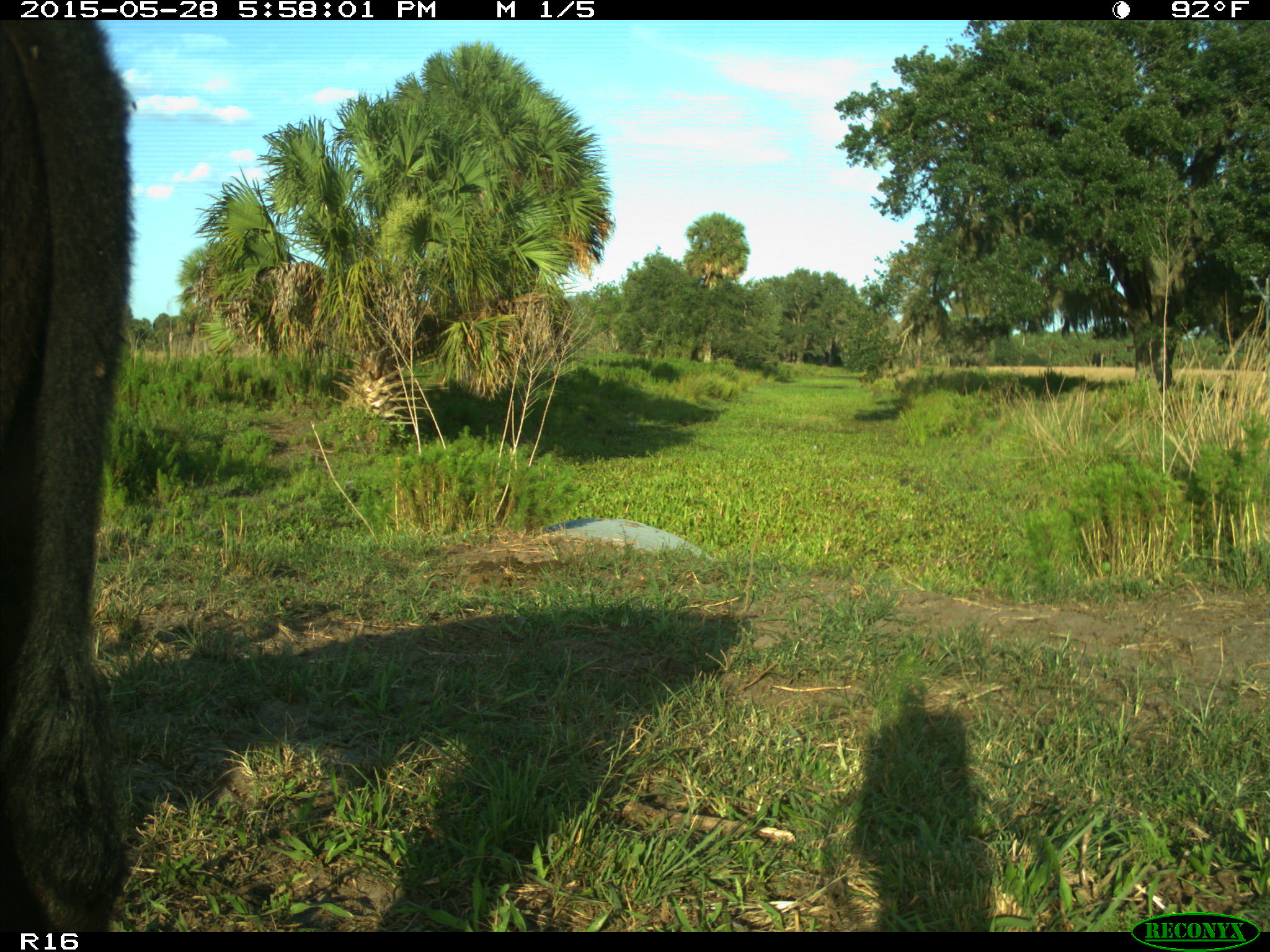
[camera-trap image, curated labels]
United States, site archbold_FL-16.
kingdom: Animalia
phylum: Chordata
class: Mammalia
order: Artiodactyla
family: Bovidae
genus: Bos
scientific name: Bos taurus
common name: domestic cow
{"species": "Bos taurus (domestic cow)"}